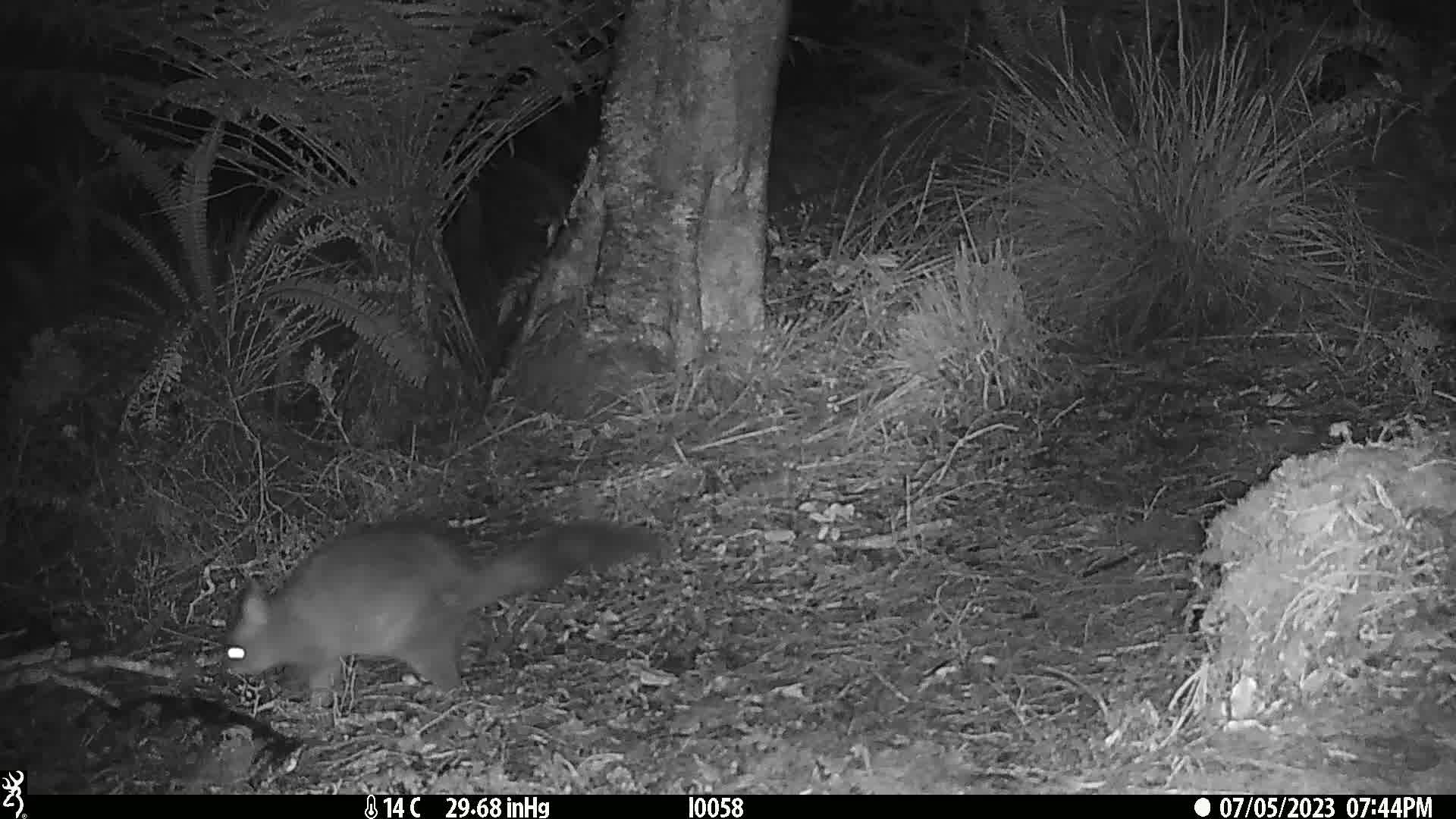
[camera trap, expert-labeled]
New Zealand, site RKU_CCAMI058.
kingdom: Animalia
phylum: Chordata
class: Mammalia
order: Diprotodontia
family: Phalangeridae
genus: Trichosurus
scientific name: Trichosurus vulpecula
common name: common brushtail possum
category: possum